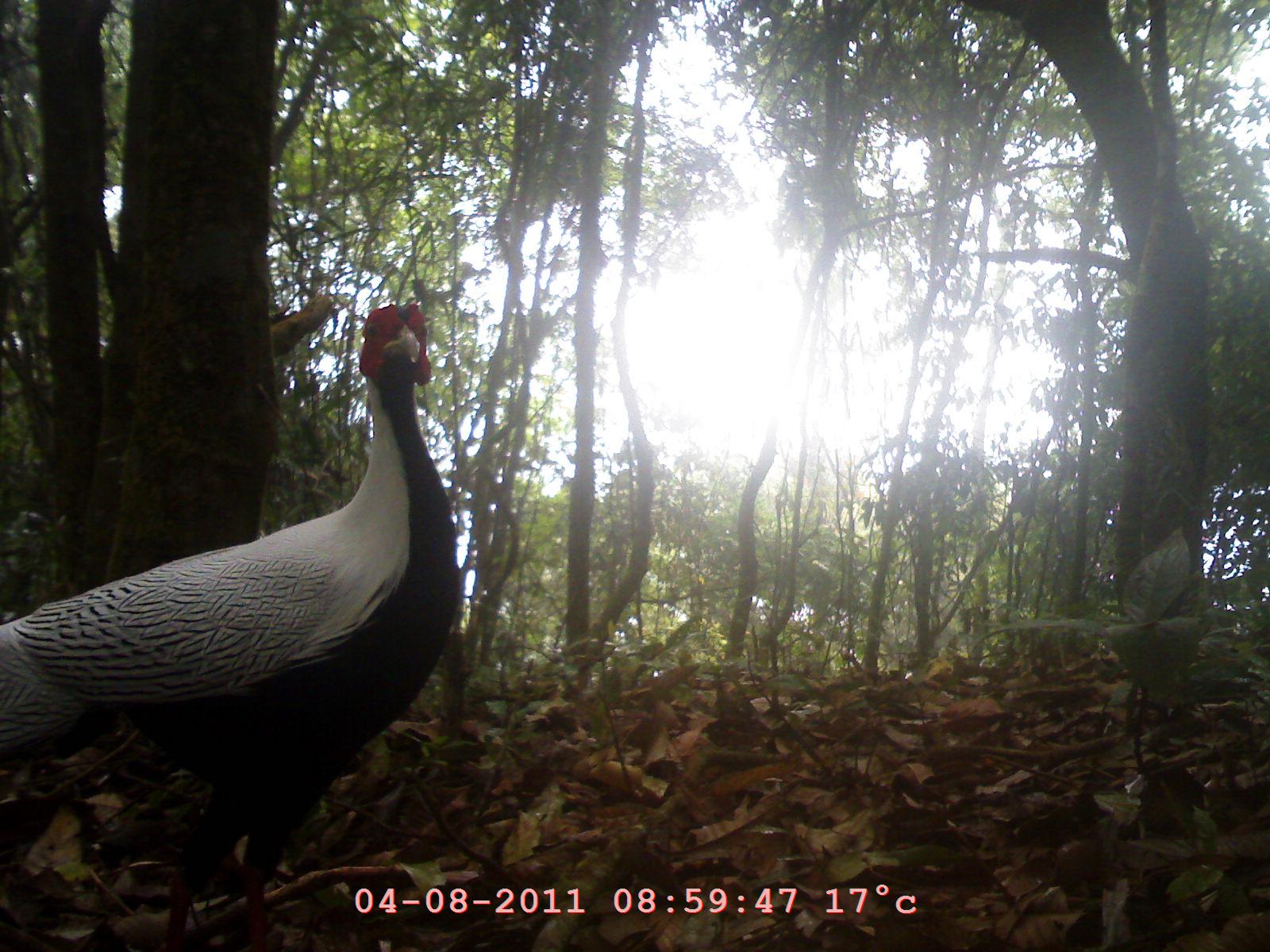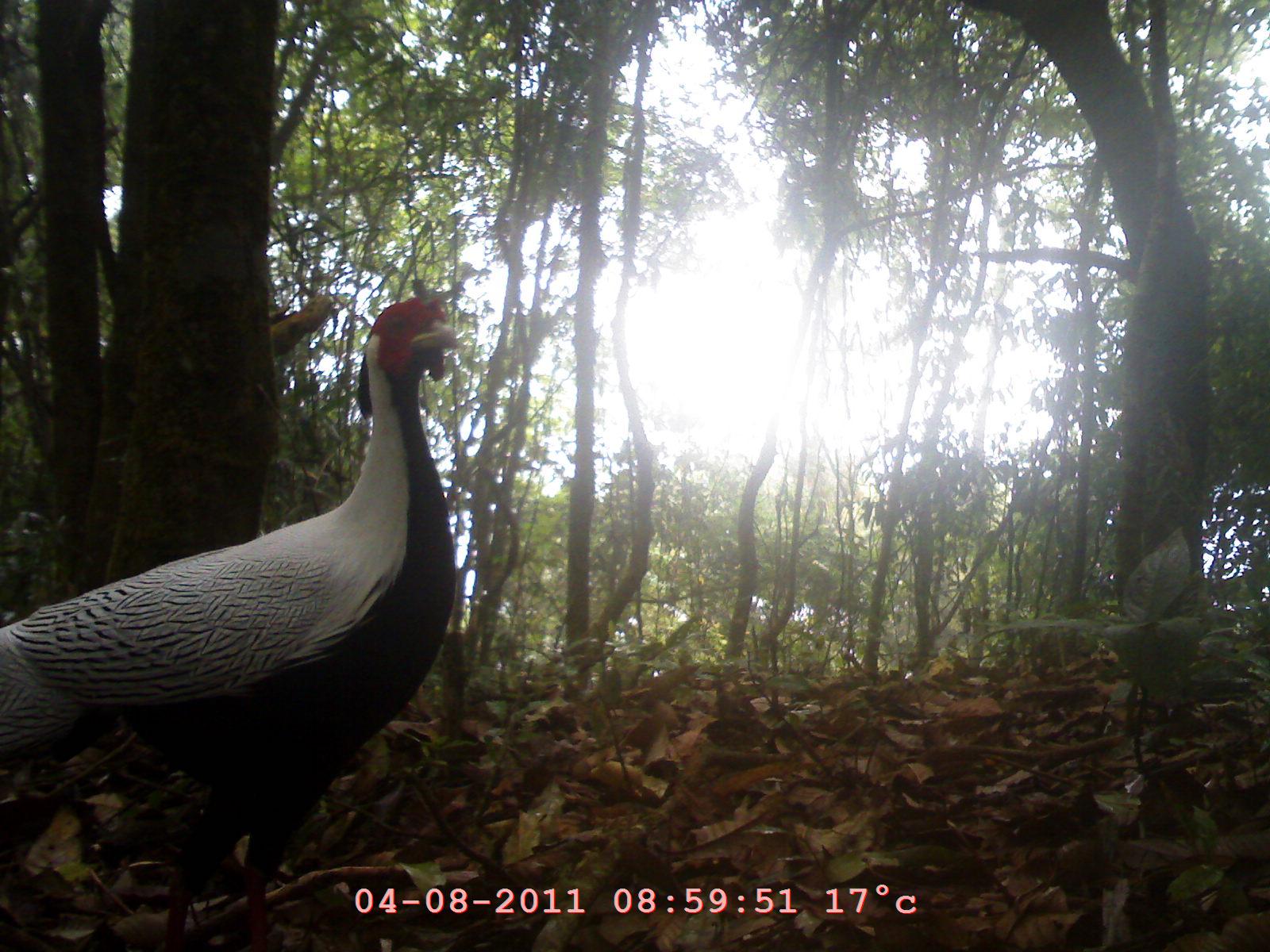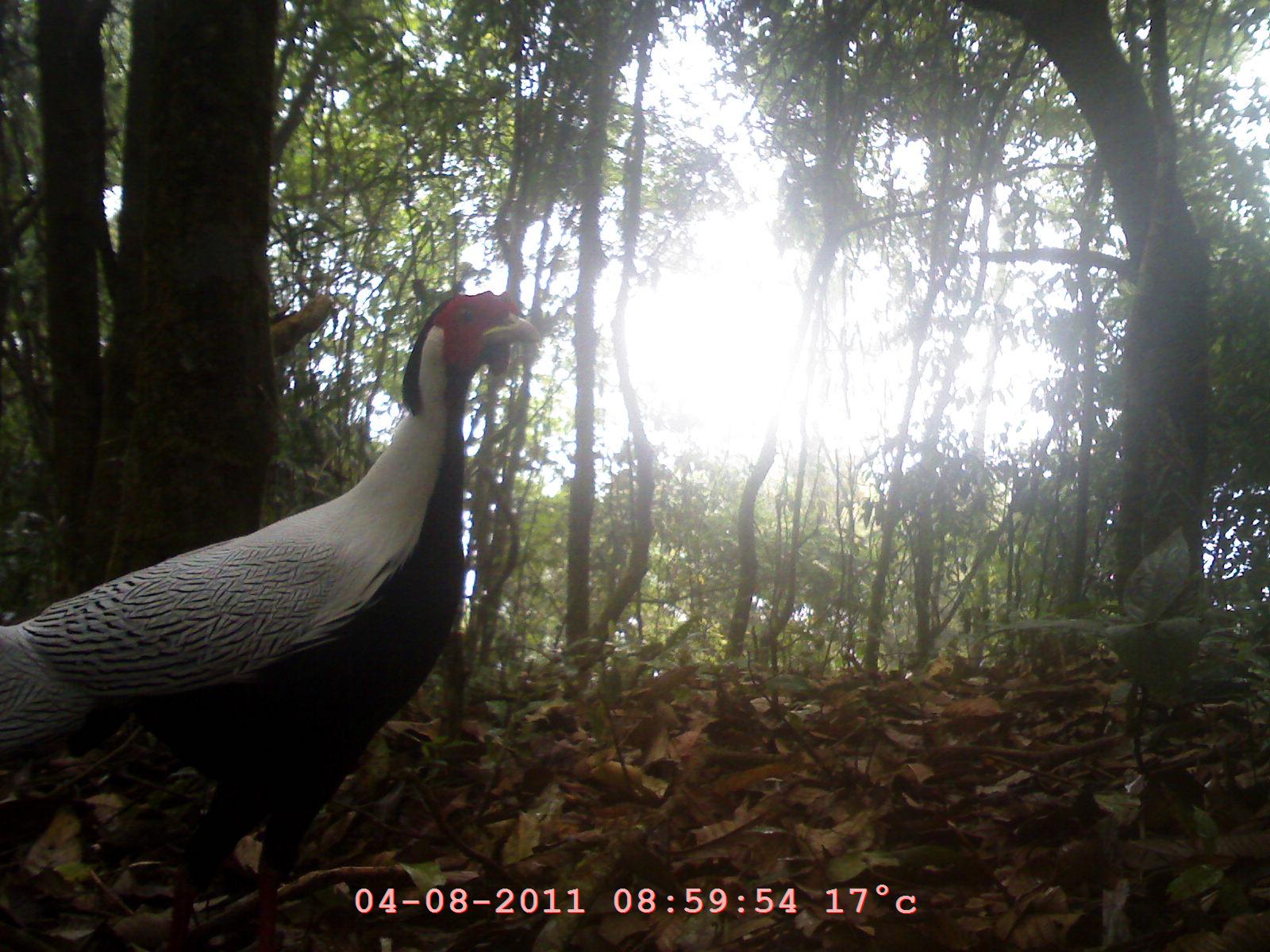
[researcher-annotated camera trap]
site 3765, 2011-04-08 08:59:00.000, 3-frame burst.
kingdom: Animalia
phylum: Chordata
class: Aves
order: Galliformes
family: Phasianidae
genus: Lophura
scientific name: Lophura nycthemera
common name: silver pheasant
Lophura nycthemera (silver pheasant), count 1, age adult, sex male.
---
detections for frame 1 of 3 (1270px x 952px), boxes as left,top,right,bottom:
lophura nycthemera: 2,297,464,952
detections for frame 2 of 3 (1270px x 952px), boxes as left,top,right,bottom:
lophura nycthemera: 2,293,459,952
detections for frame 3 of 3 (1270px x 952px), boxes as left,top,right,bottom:
lophura nycthemera: 2,287,537,952